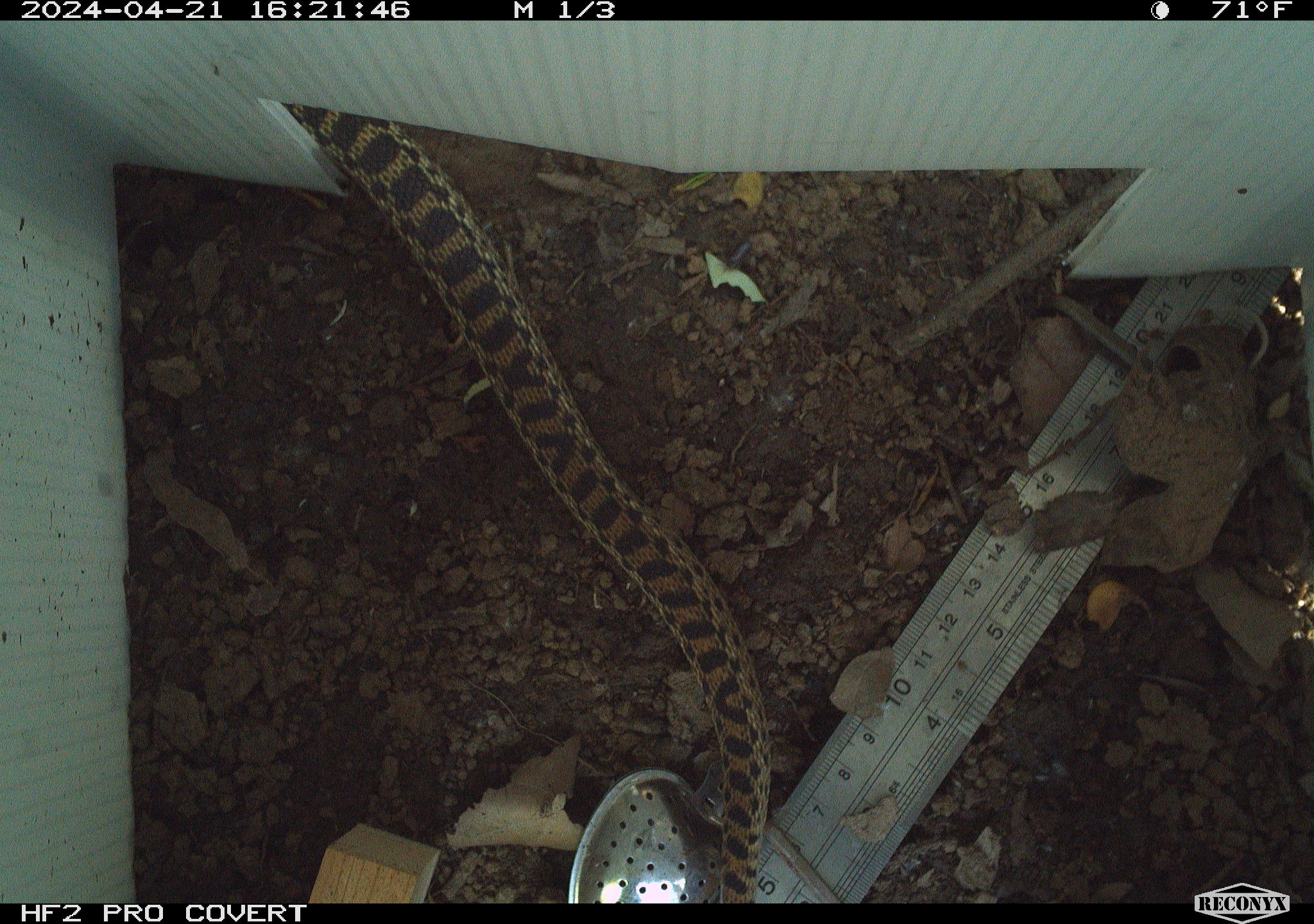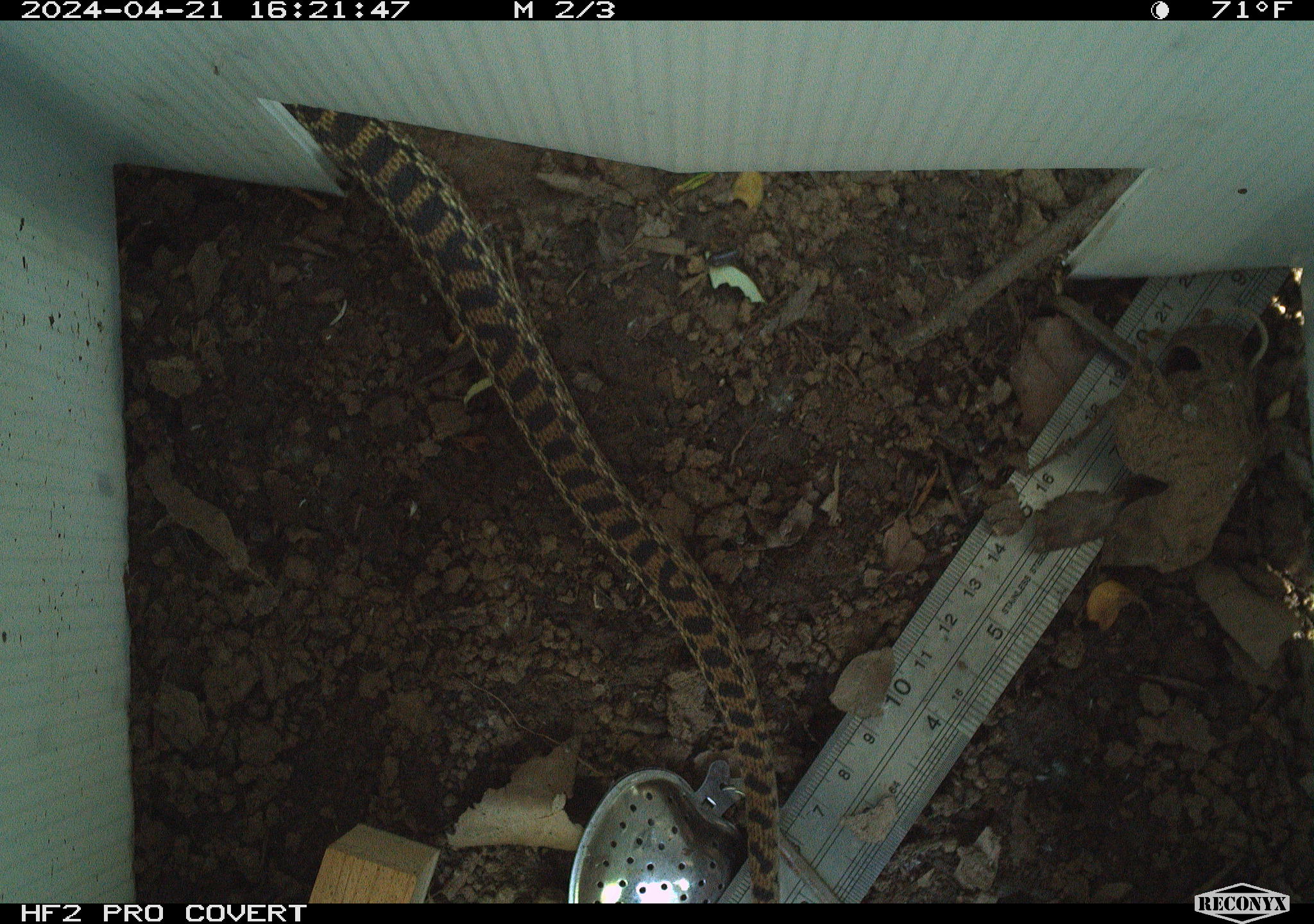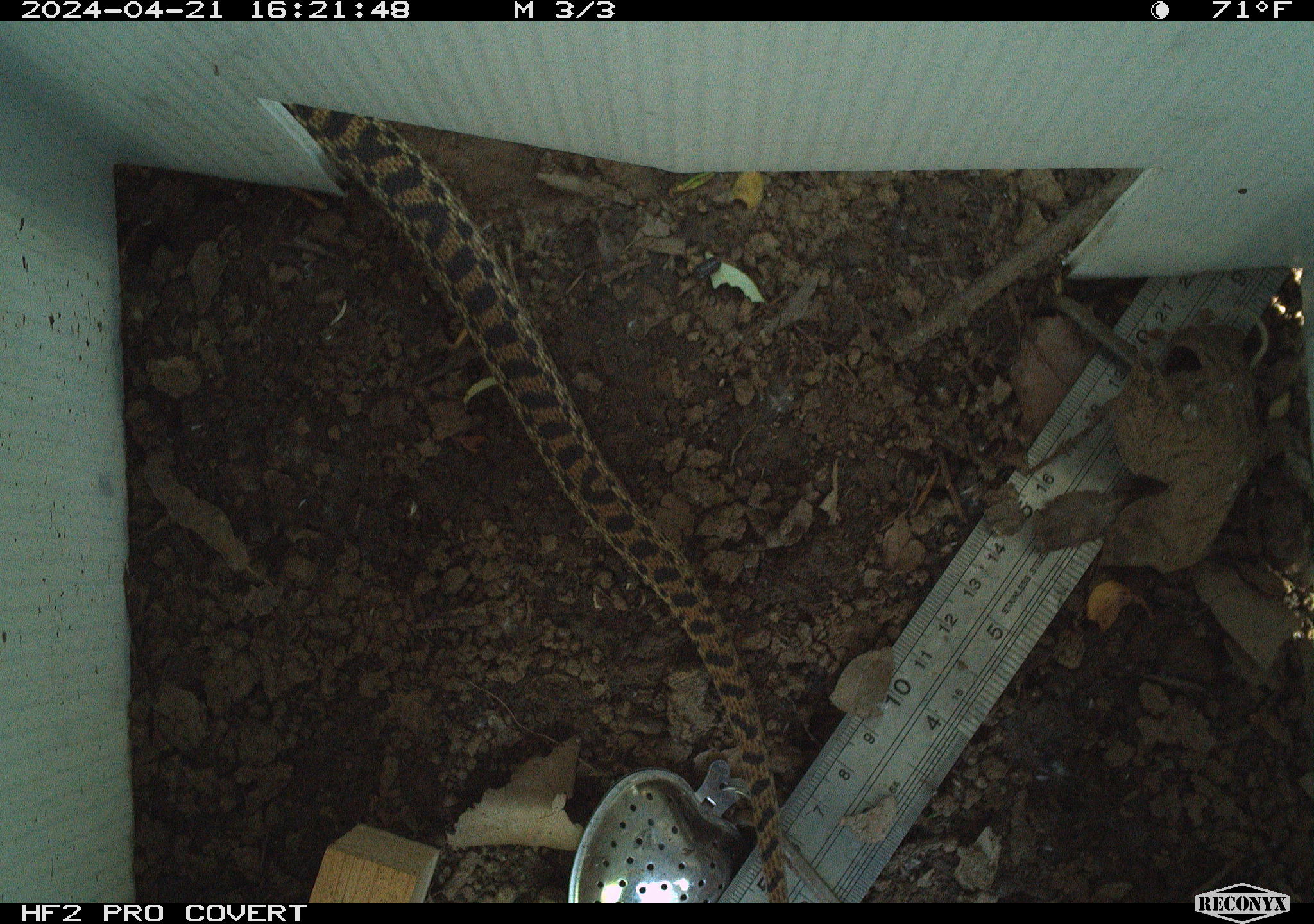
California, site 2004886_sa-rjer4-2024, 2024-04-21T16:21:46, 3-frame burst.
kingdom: Animalia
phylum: Chordata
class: Reptilia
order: Squamata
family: Colubridae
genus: Pituophis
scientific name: Pituophis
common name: bullsnakes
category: pituophis species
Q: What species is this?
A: Pituophis species (bullsnakes) (Pituophis).